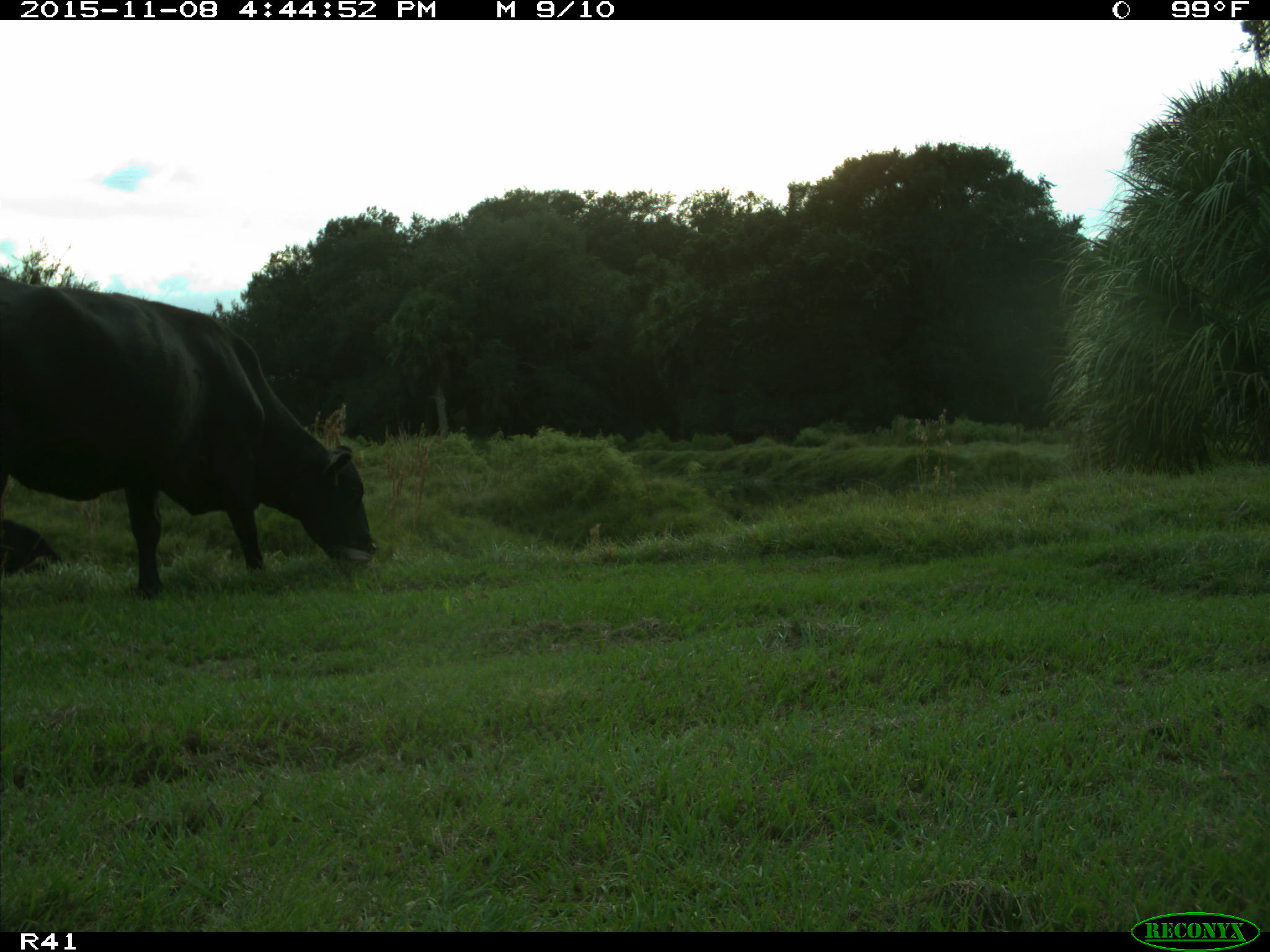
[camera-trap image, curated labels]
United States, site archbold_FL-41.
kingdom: Animalia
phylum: Chordata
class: Mammalia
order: Artiodactyla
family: Bovidae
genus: Bos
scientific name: Bos taurus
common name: domestic cow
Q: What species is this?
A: Bos taurus (domestic cow).